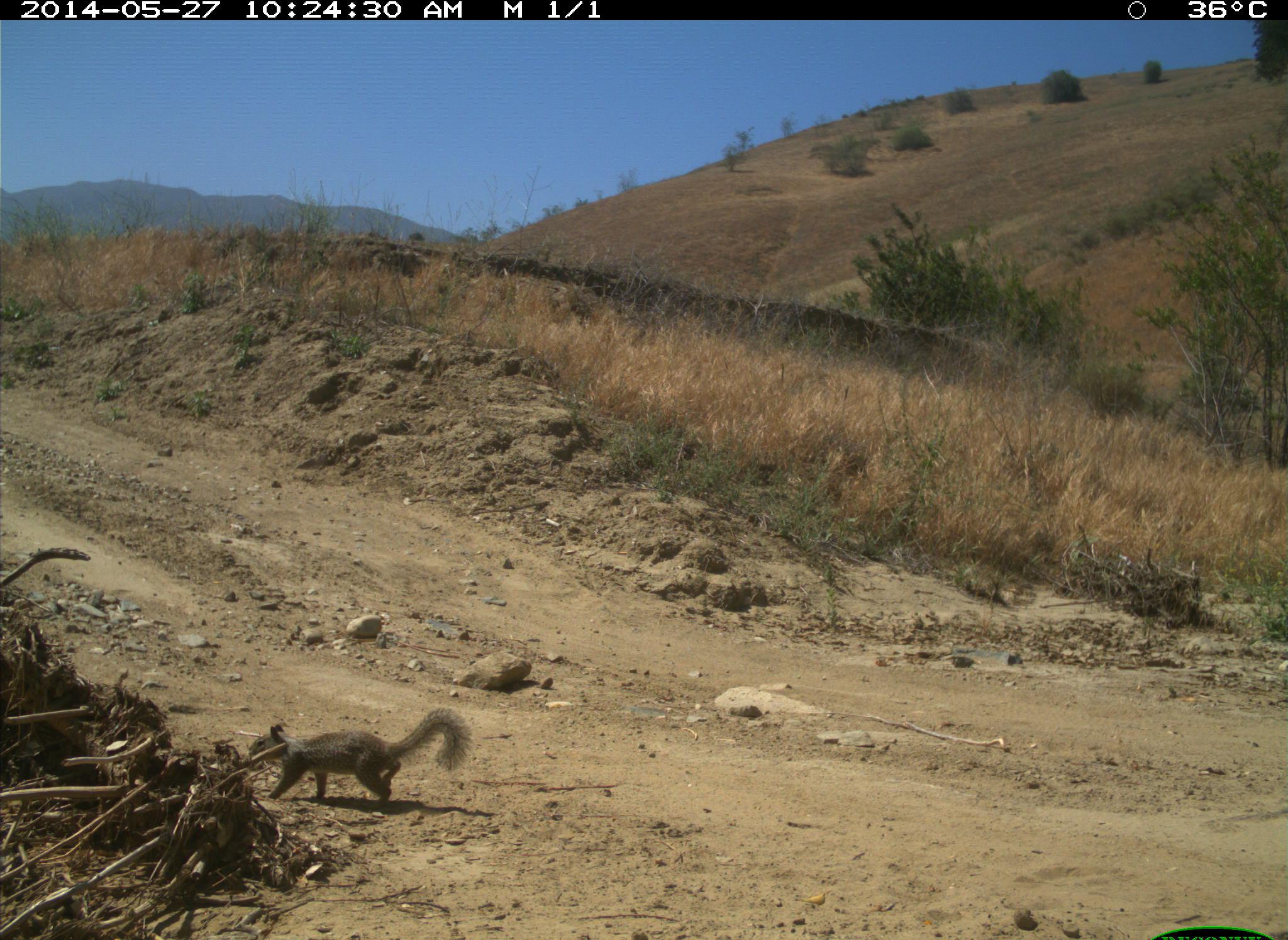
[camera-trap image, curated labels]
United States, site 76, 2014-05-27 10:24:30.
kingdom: Animalia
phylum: Chordata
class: Mammalia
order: Rodentia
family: Sciuridae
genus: Sciurus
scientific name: Sciurus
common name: squirrel